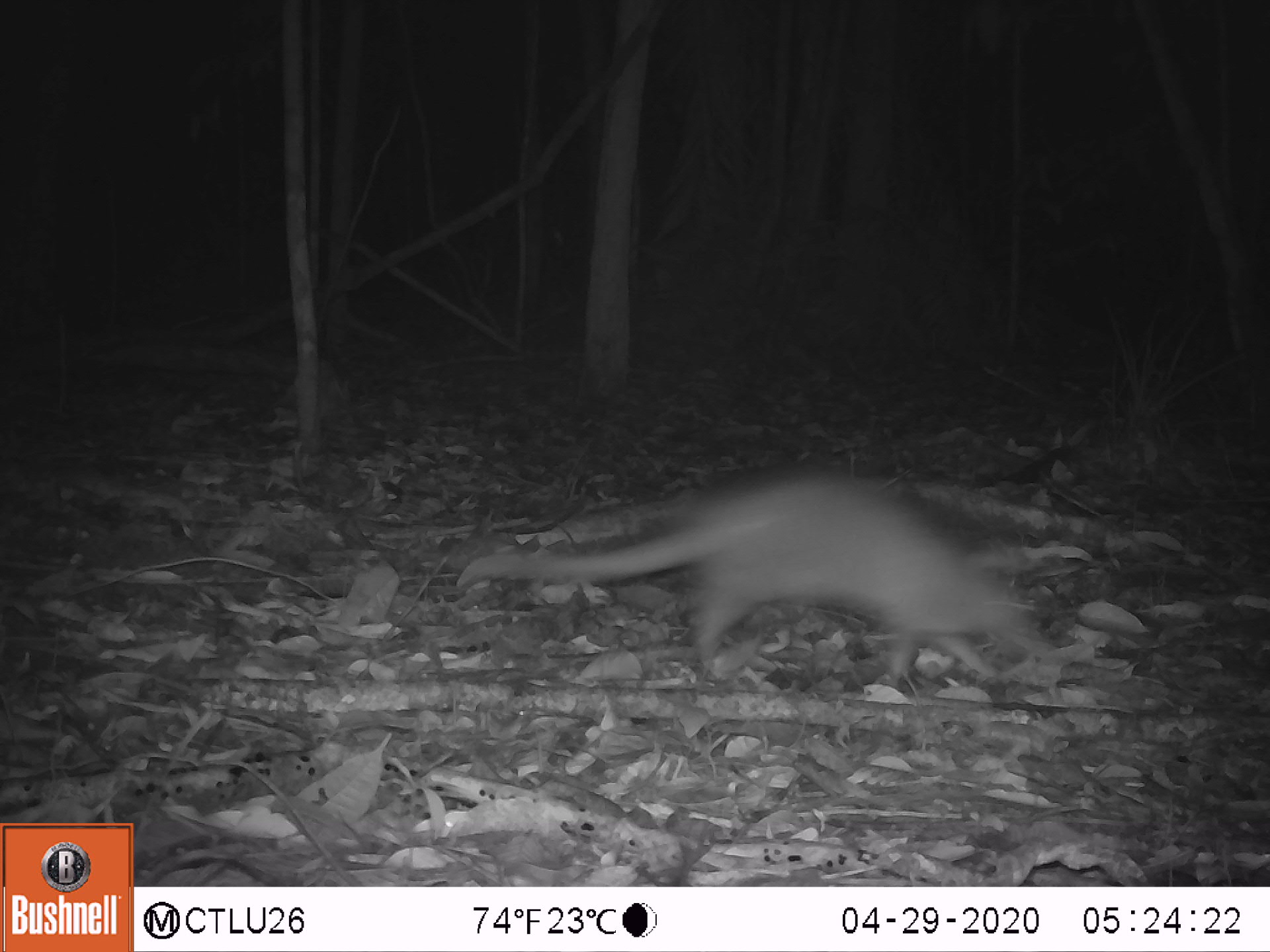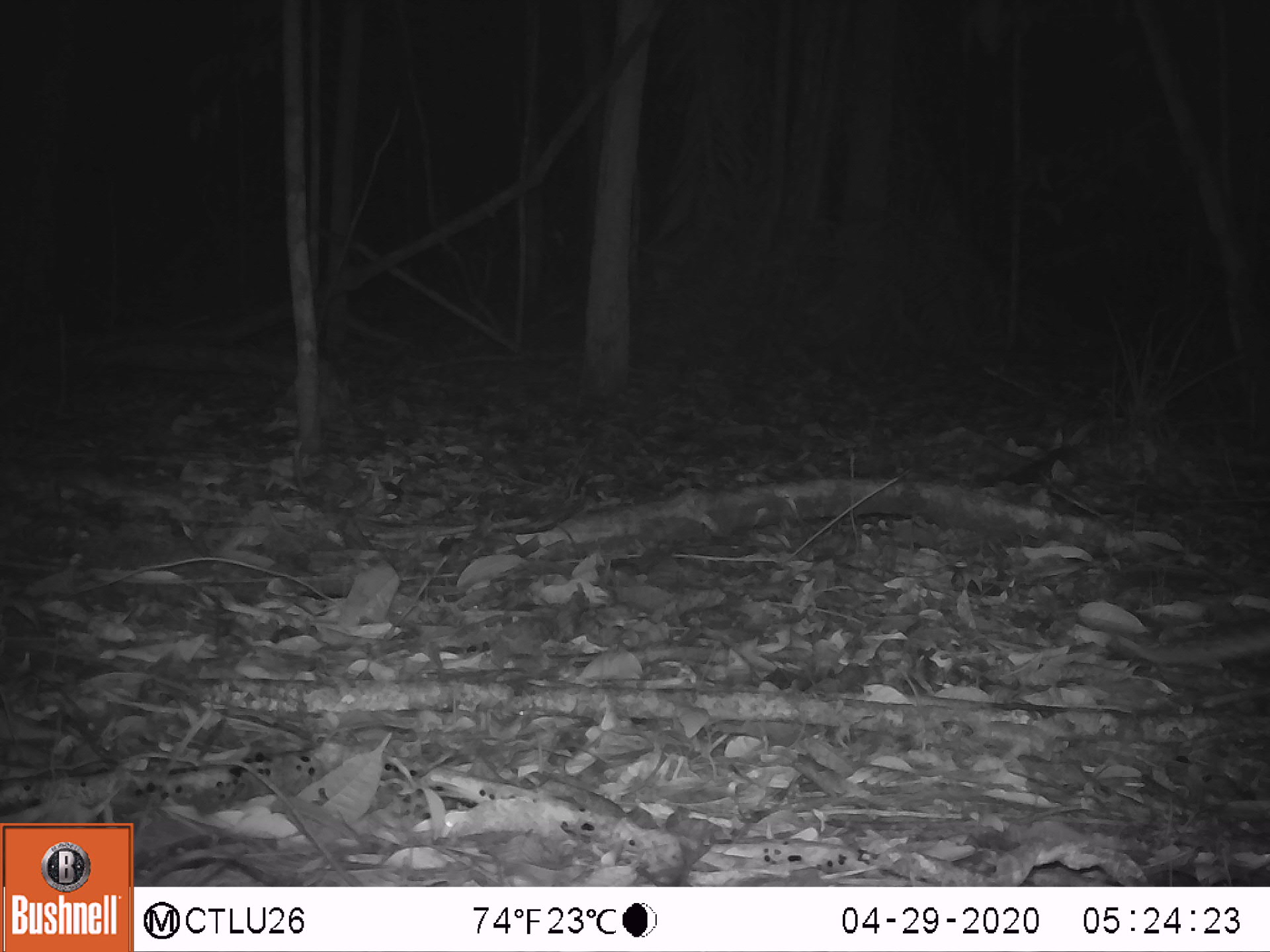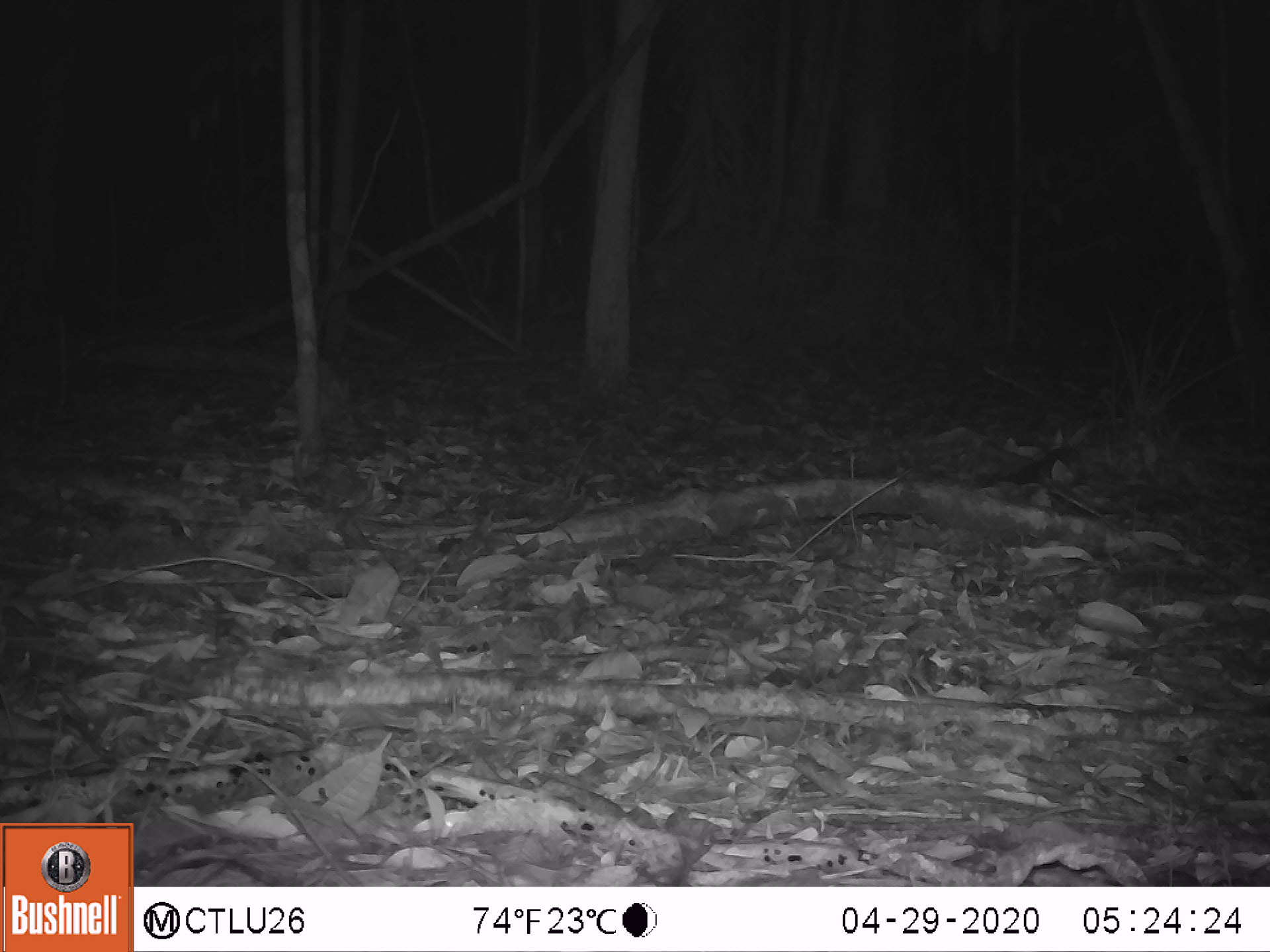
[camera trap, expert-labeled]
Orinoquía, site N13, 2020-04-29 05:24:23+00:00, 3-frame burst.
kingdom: Animalia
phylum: Chordata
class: Mammalia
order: Cingulata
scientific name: Cingulata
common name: armadillo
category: unknown armadillo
Unknown armadillo (armadillo) (Cingulata).